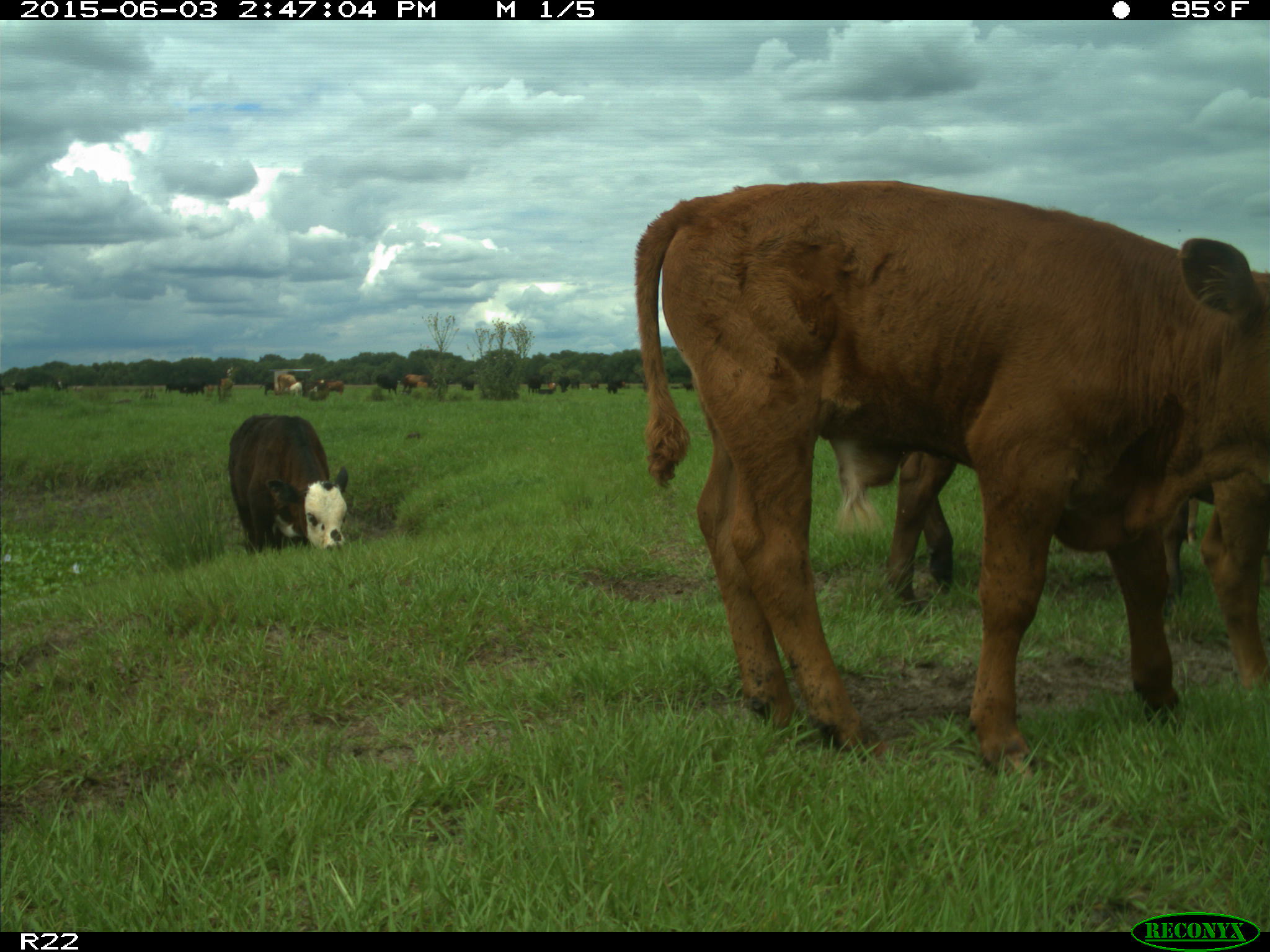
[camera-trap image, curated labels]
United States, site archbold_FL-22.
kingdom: Animalia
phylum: Chordata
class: Mammalia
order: Artiodactyla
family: Bovidae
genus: Bos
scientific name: Bos taurus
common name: domestic cow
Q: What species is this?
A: Bos taurus (domestic cow).